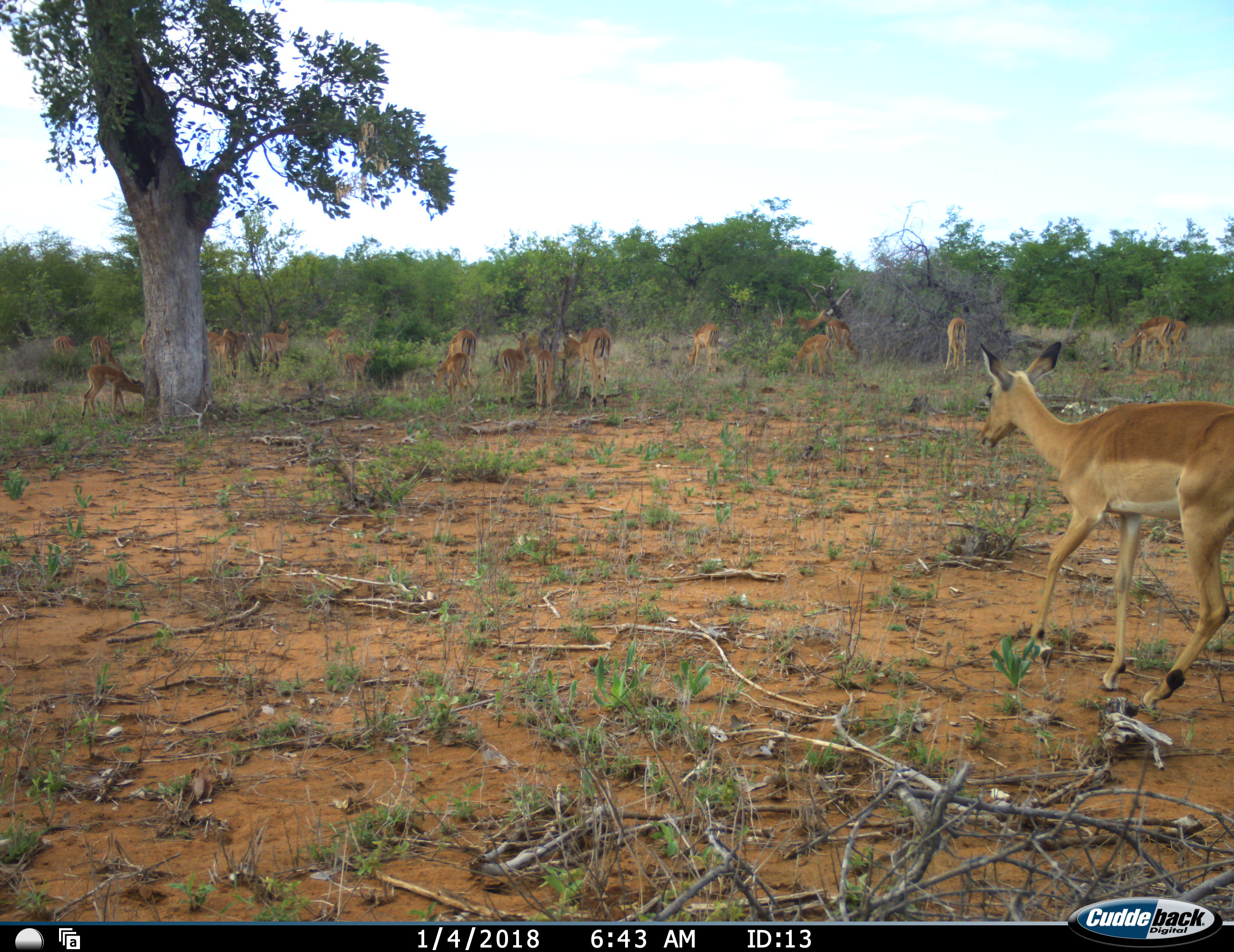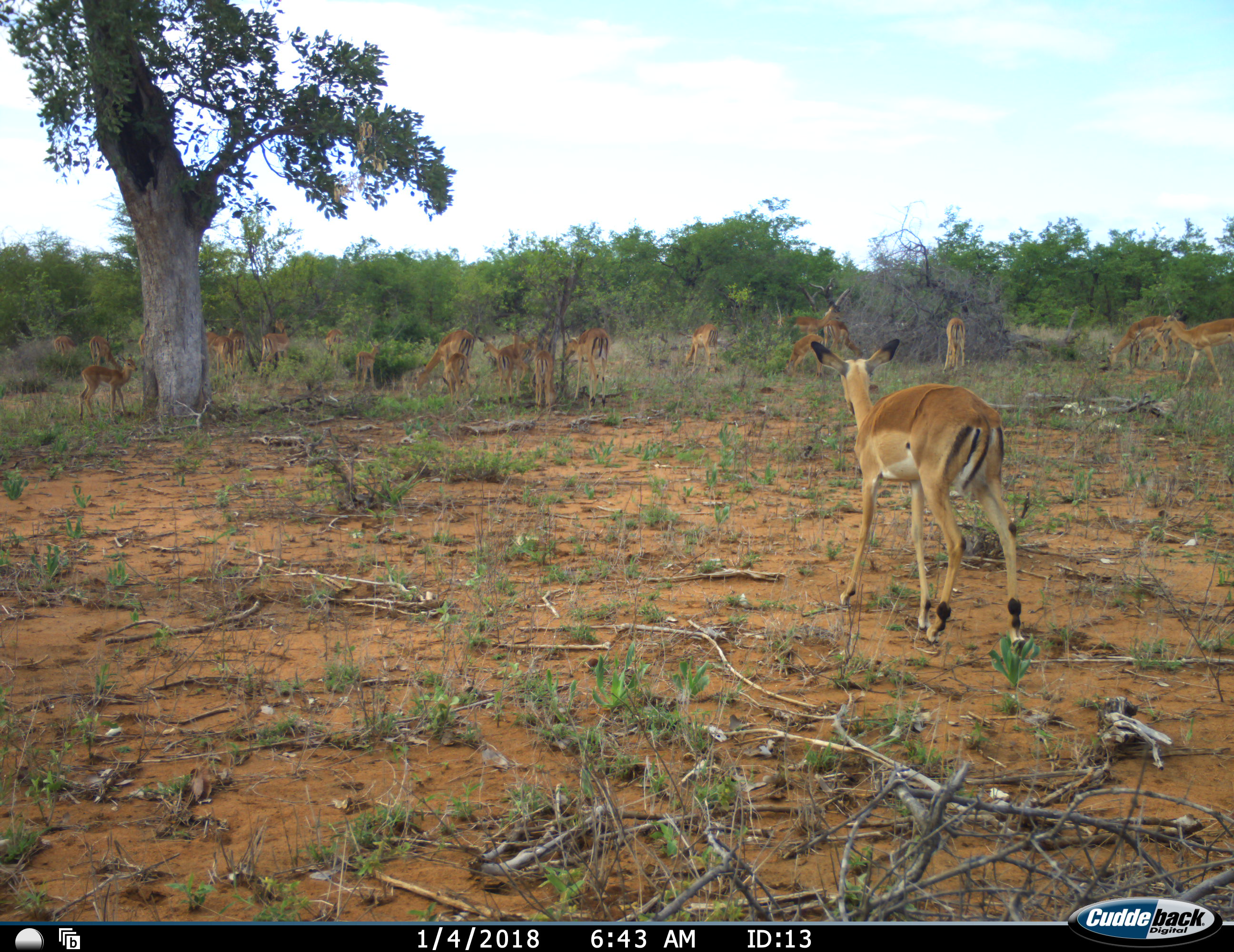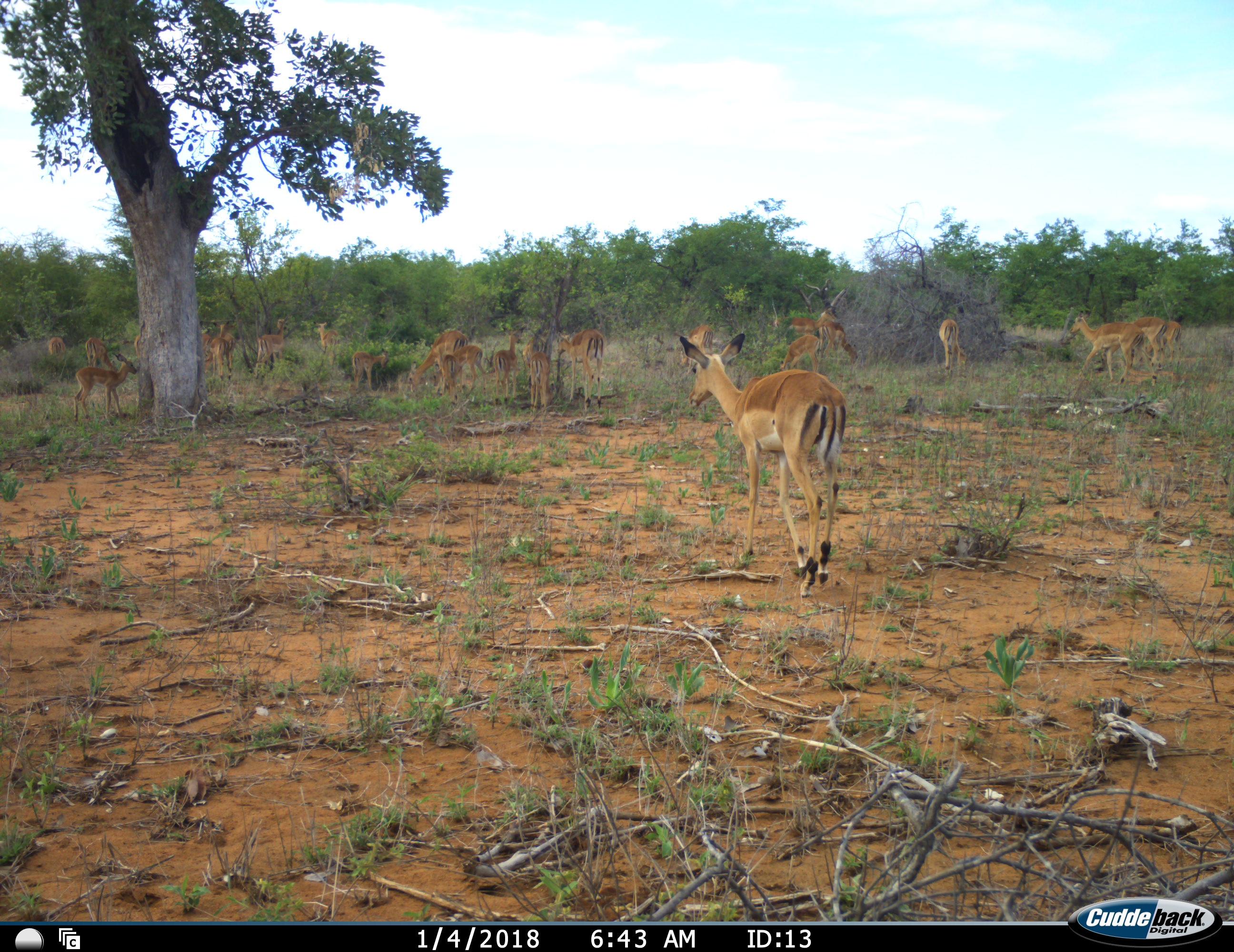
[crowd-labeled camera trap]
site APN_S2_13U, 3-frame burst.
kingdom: Animalia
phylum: Chordata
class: Mammalia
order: Artiodactyla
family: Bovidae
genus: Aepyceros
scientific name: Aepyceros melampus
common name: impala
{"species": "impala (Aepyceros melampus)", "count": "11-50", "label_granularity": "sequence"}